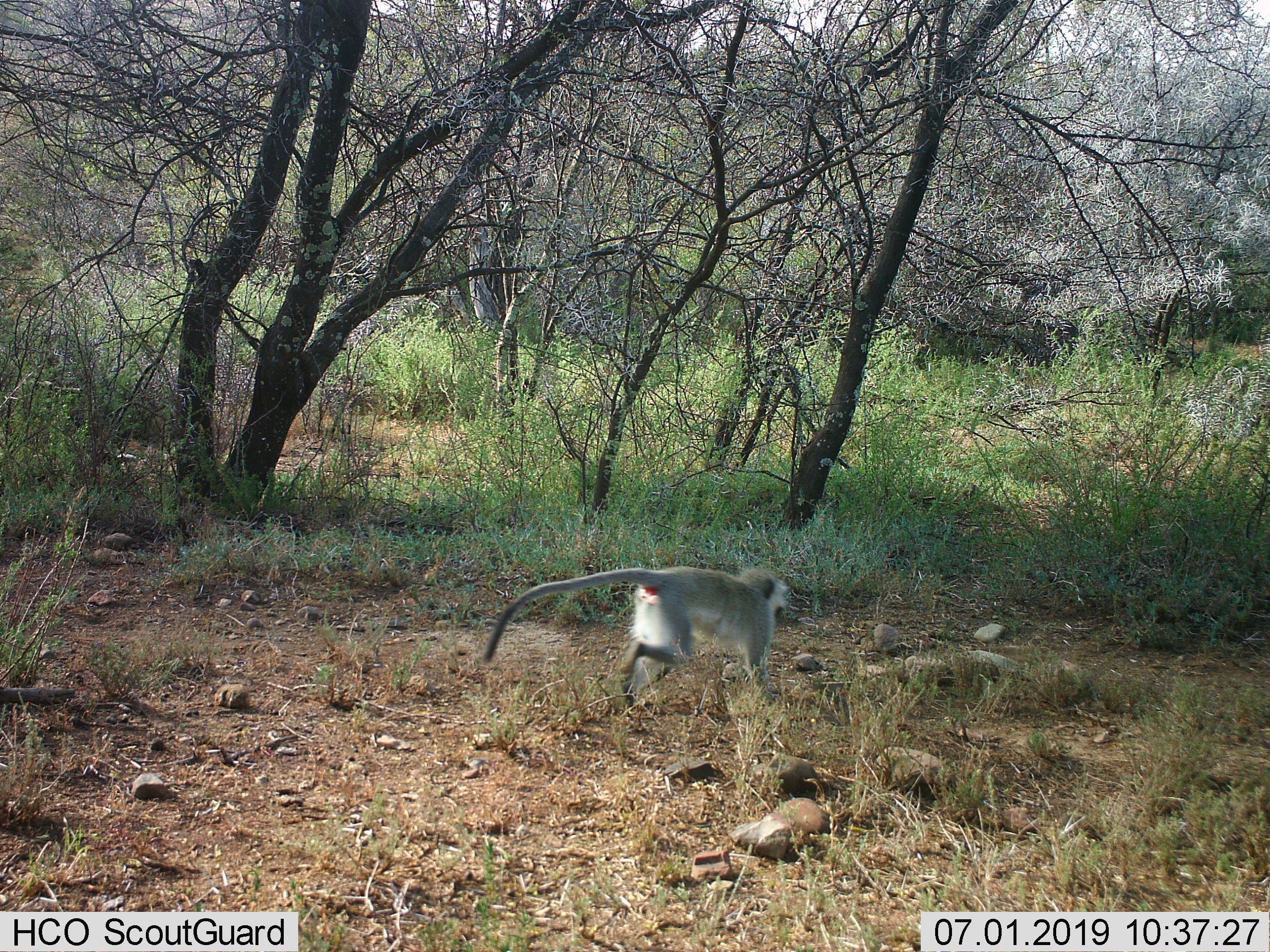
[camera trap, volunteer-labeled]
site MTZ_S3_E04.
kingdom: Animalia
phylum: Chordata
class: Mammalia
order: Primates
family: Cercopithecidae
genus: Chlorocebus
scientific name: Chlorocebus pygerythrus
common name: vervet monkey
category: monkeyvervet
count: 1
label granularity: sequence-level